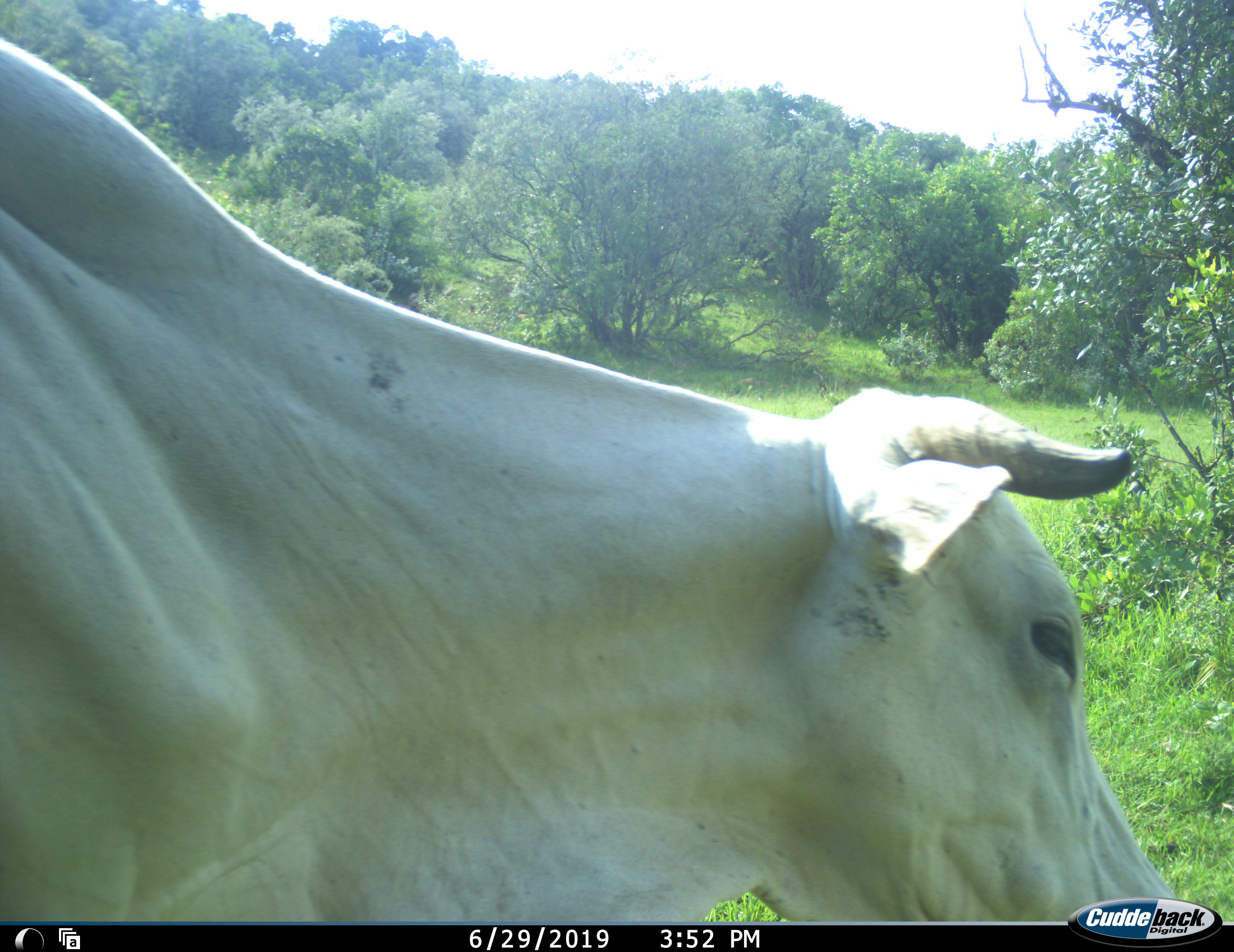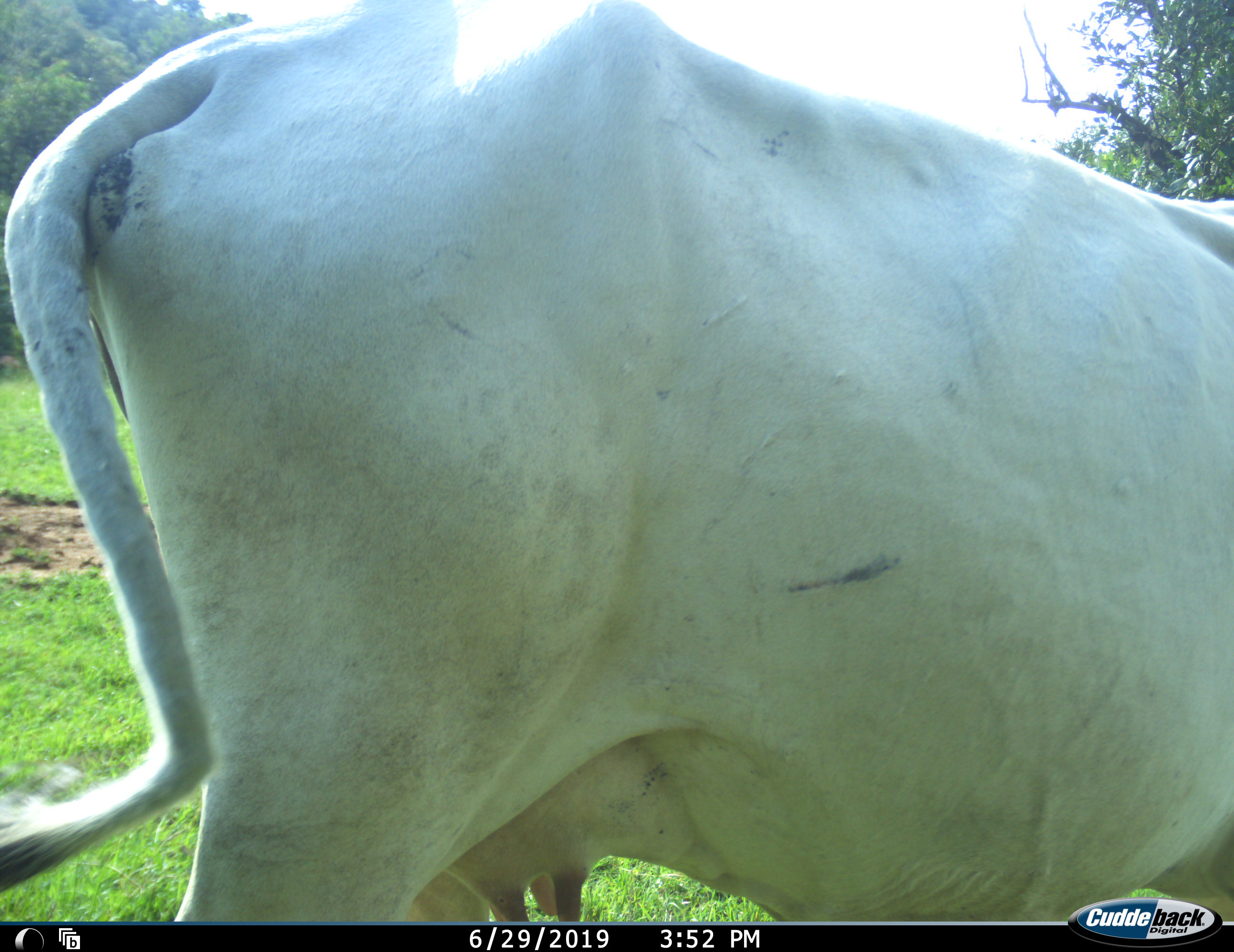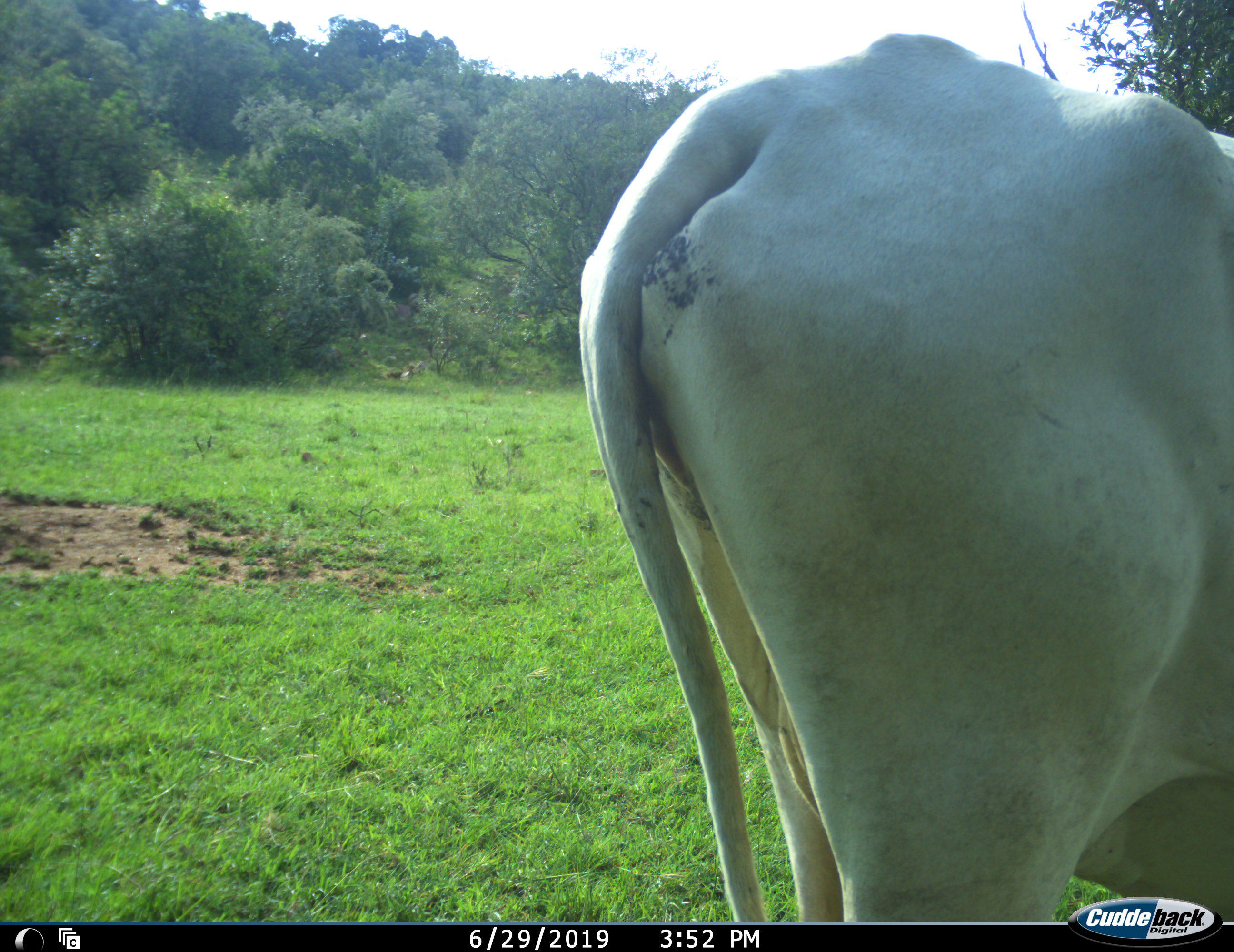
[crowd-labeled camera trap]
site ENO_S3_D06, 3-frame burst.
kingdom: Animalia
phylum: Chordata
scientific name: Vertebrata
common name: domestic animal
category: domesticanimal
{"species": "domesticanimal (domestic animal) (Vertebrata)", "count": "1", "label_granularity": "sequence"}